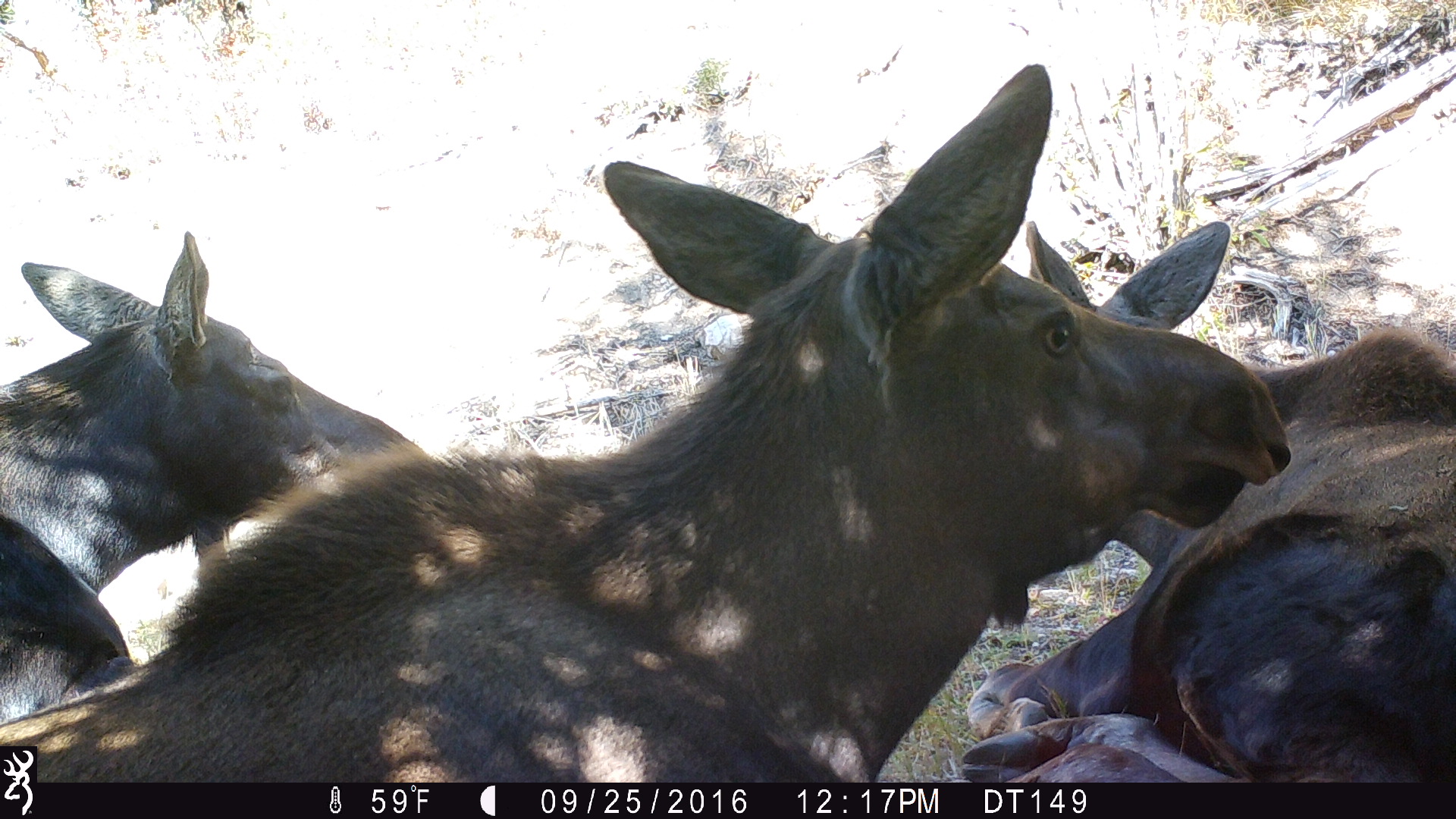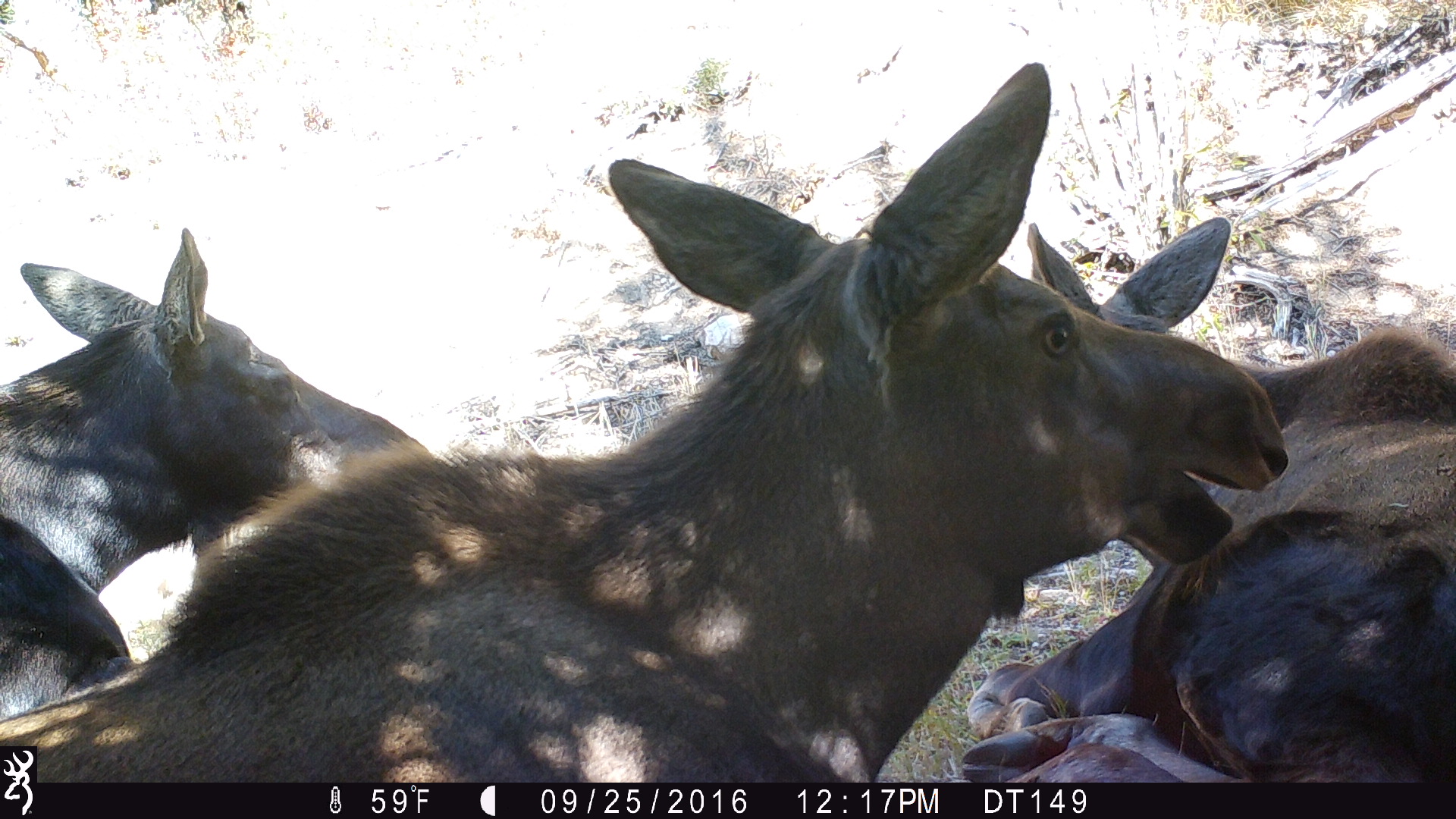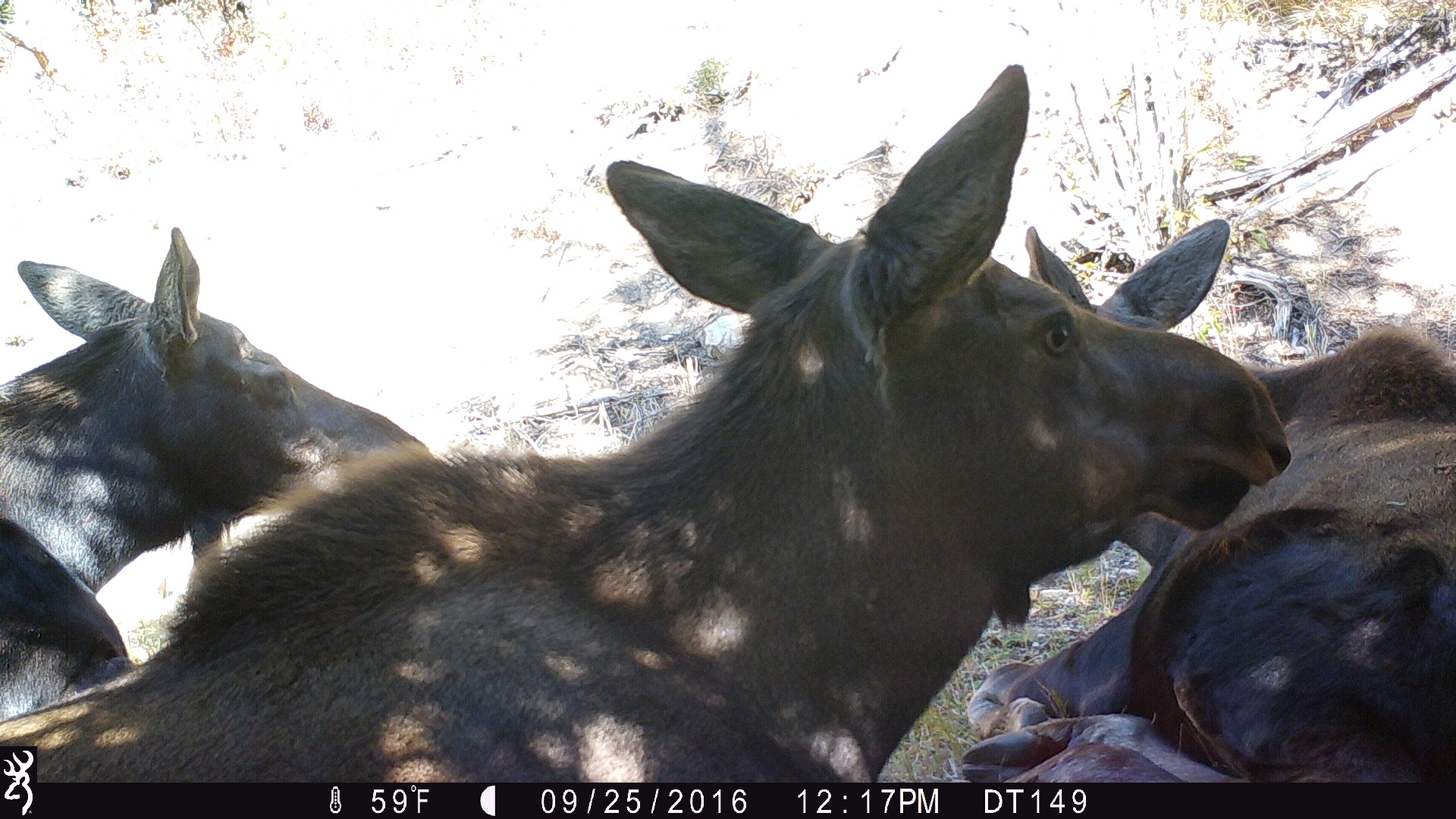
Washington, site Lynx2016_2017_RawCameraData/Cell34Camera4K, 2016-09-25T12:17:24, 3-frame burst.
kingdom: Animalia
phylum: Chordata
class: Mammalia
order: Artiodactyla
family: Cervidae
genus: Alces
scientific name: Alces alces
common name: moose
Alces alces (moose). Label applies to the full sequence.